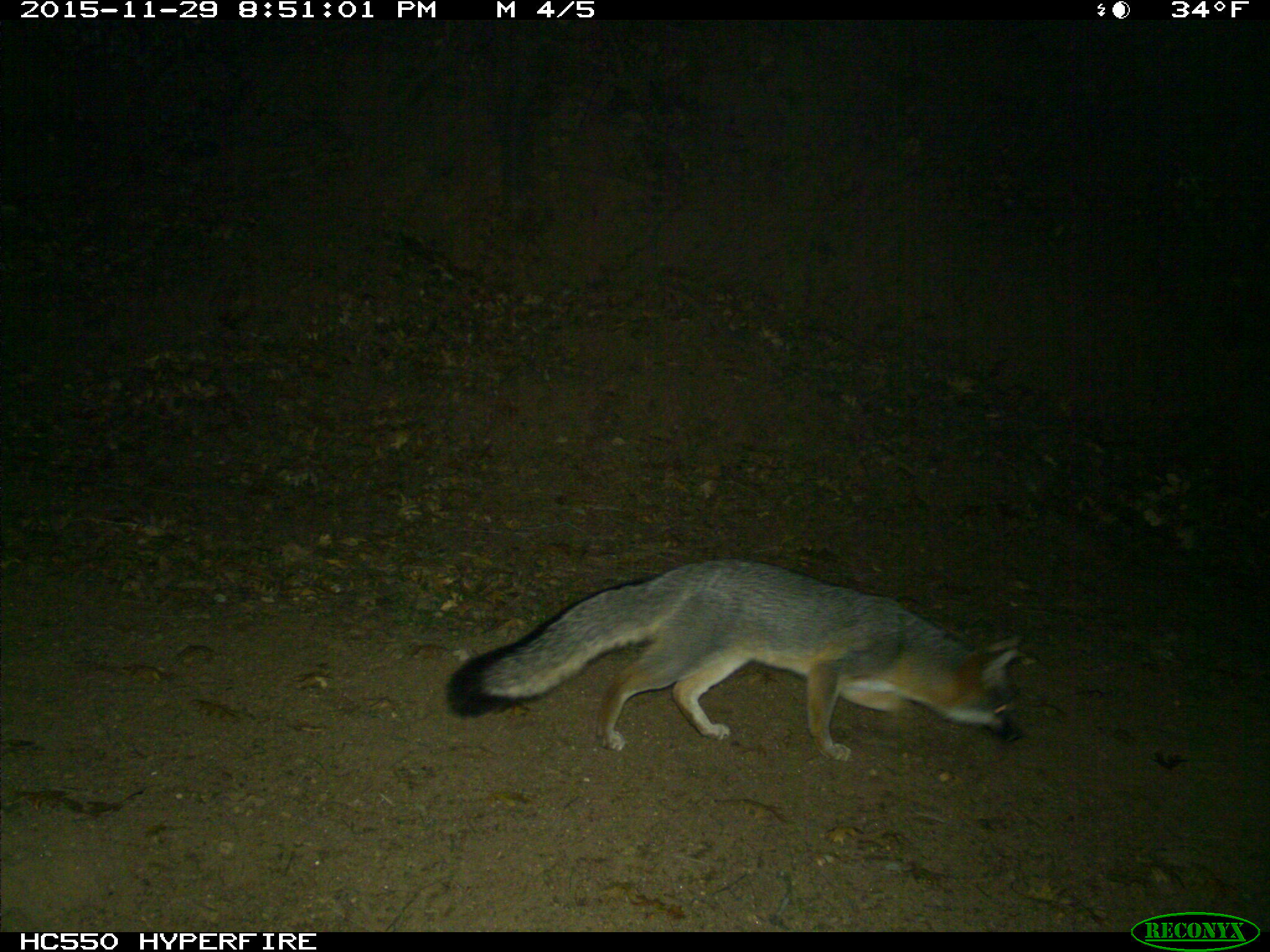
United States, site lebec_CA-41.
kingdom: Animalia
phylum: Chordata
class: Mammalia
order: Carnivora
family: Canidae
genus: Urocyon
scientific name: Urocyon cinereoargenteus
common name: gray fox